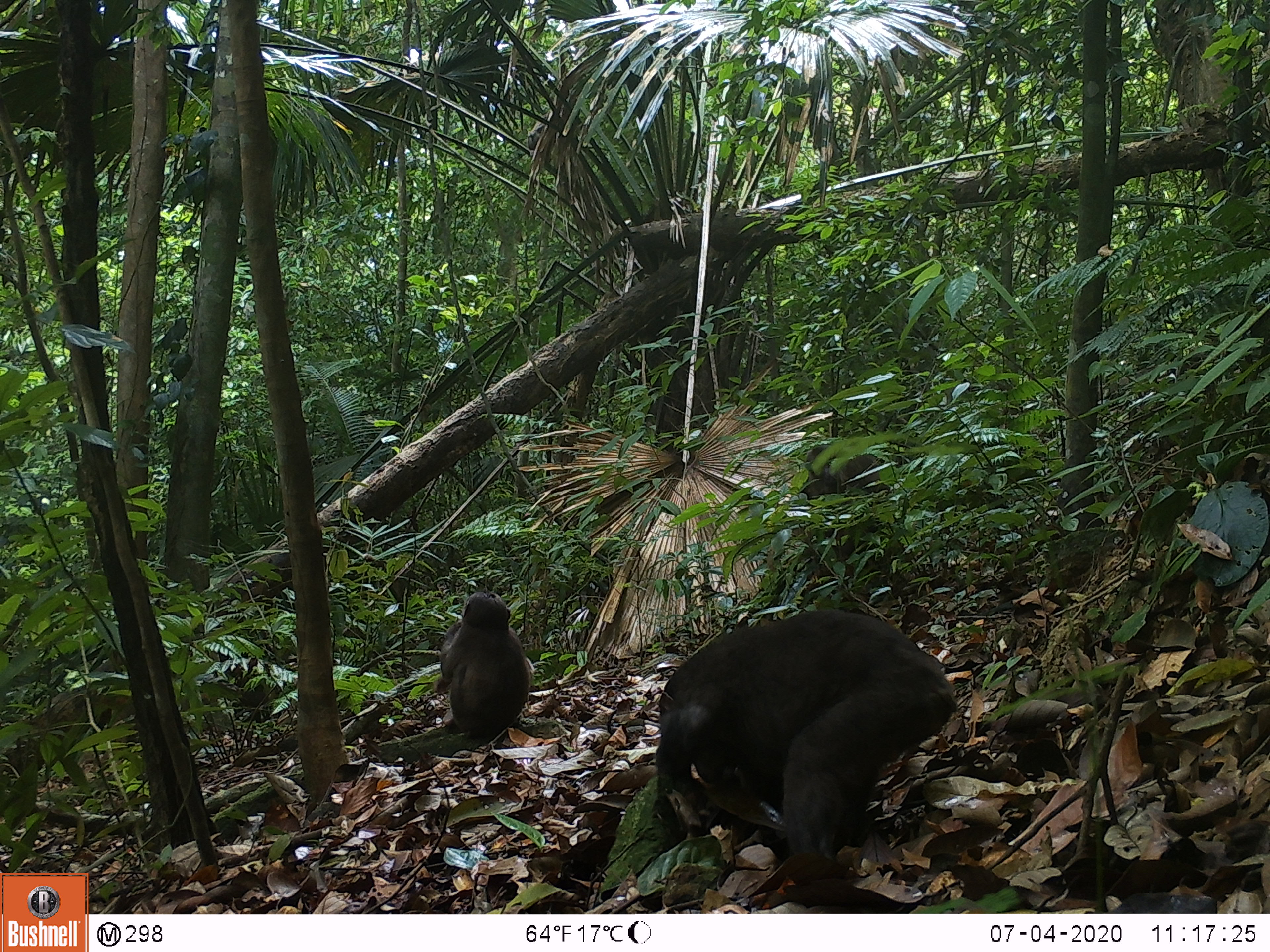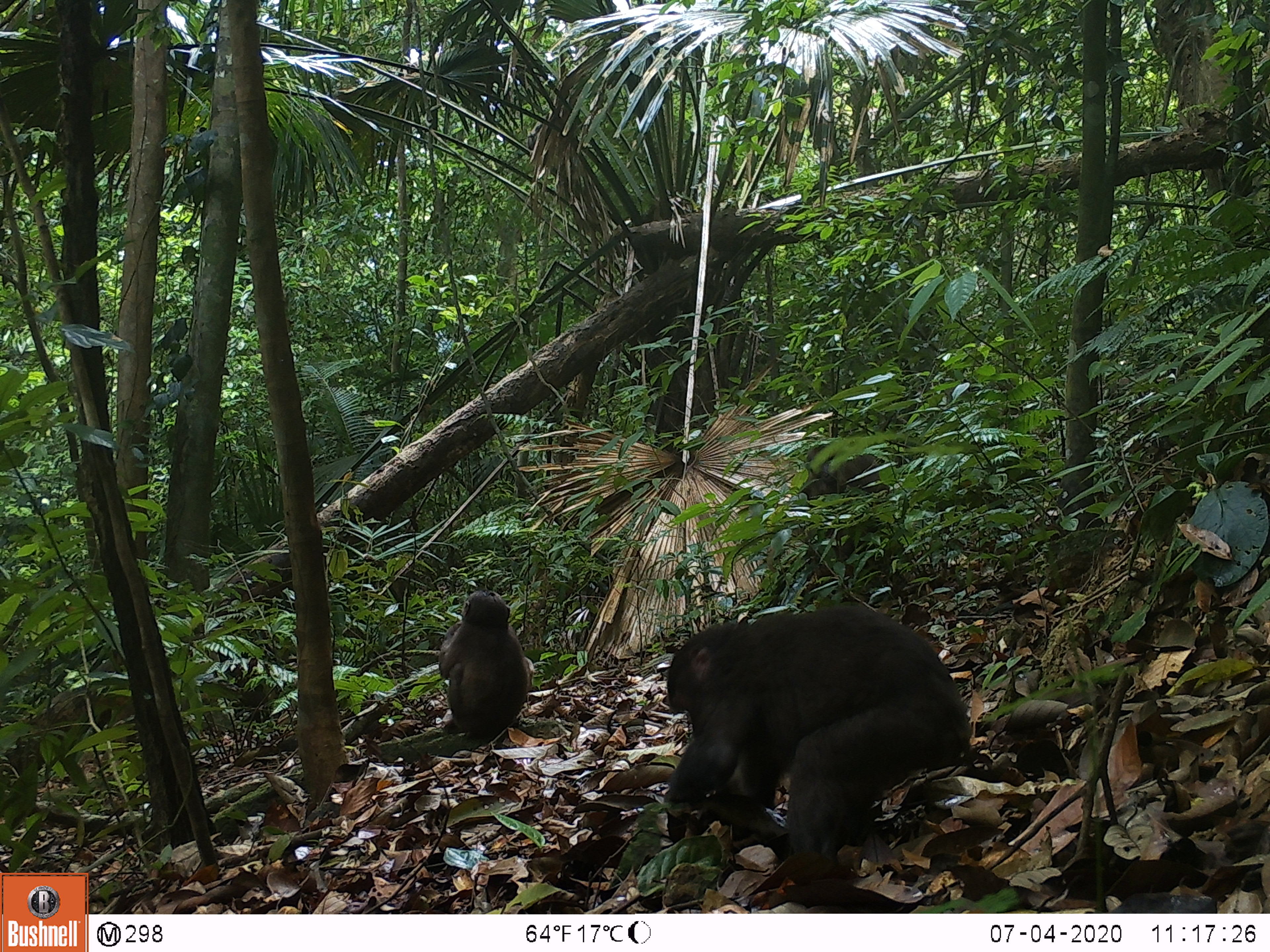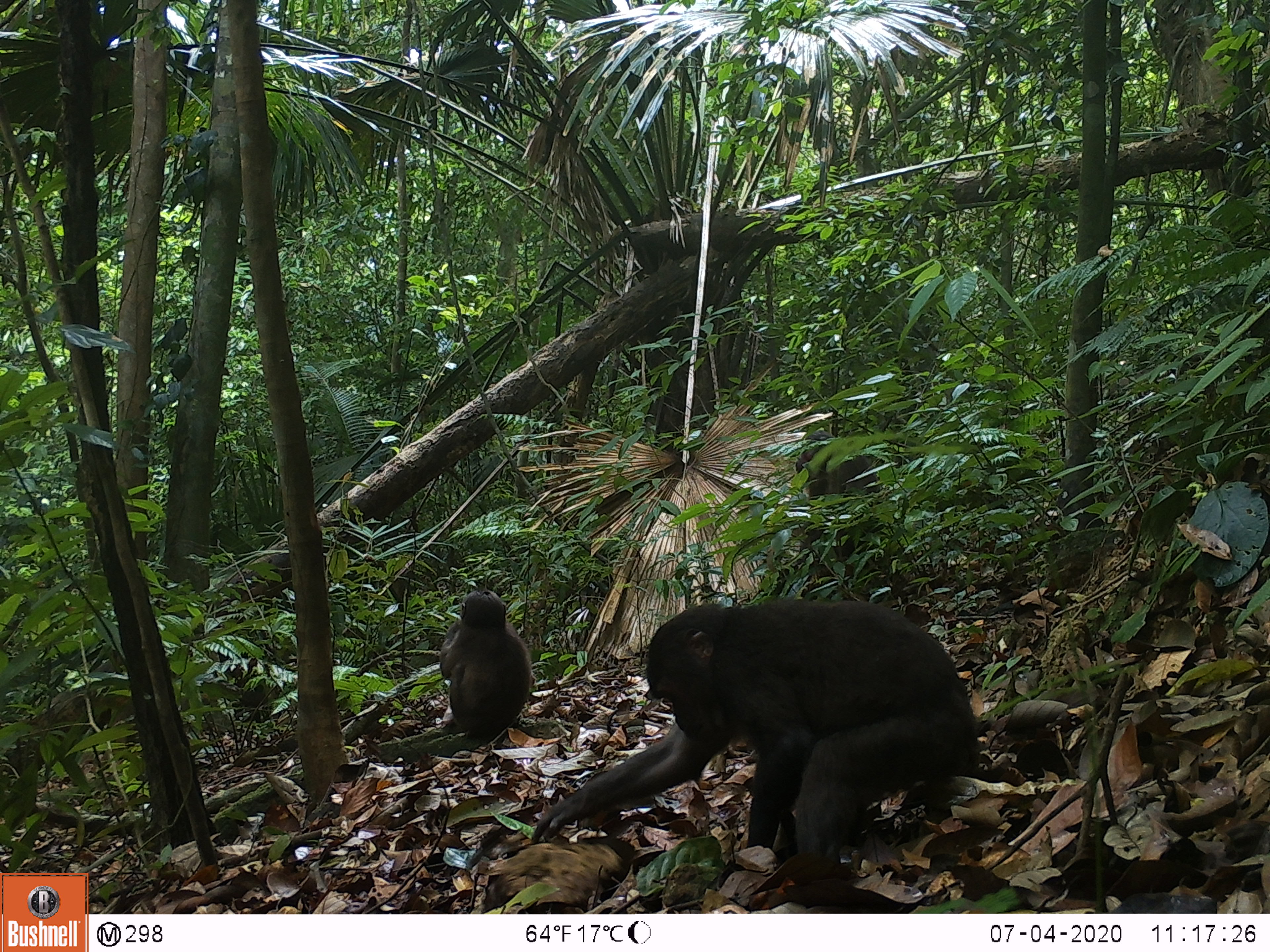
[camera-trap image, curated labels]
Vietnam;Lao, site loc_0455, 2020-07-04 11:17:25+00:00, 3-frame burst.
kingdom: Animalia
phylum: Chordata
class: Mammalia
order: Primates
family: Cercopithecidae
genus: Macaca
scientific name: Macaca arctoides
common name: stump-tailed macaque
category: stump tailed macaque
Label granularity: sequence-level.